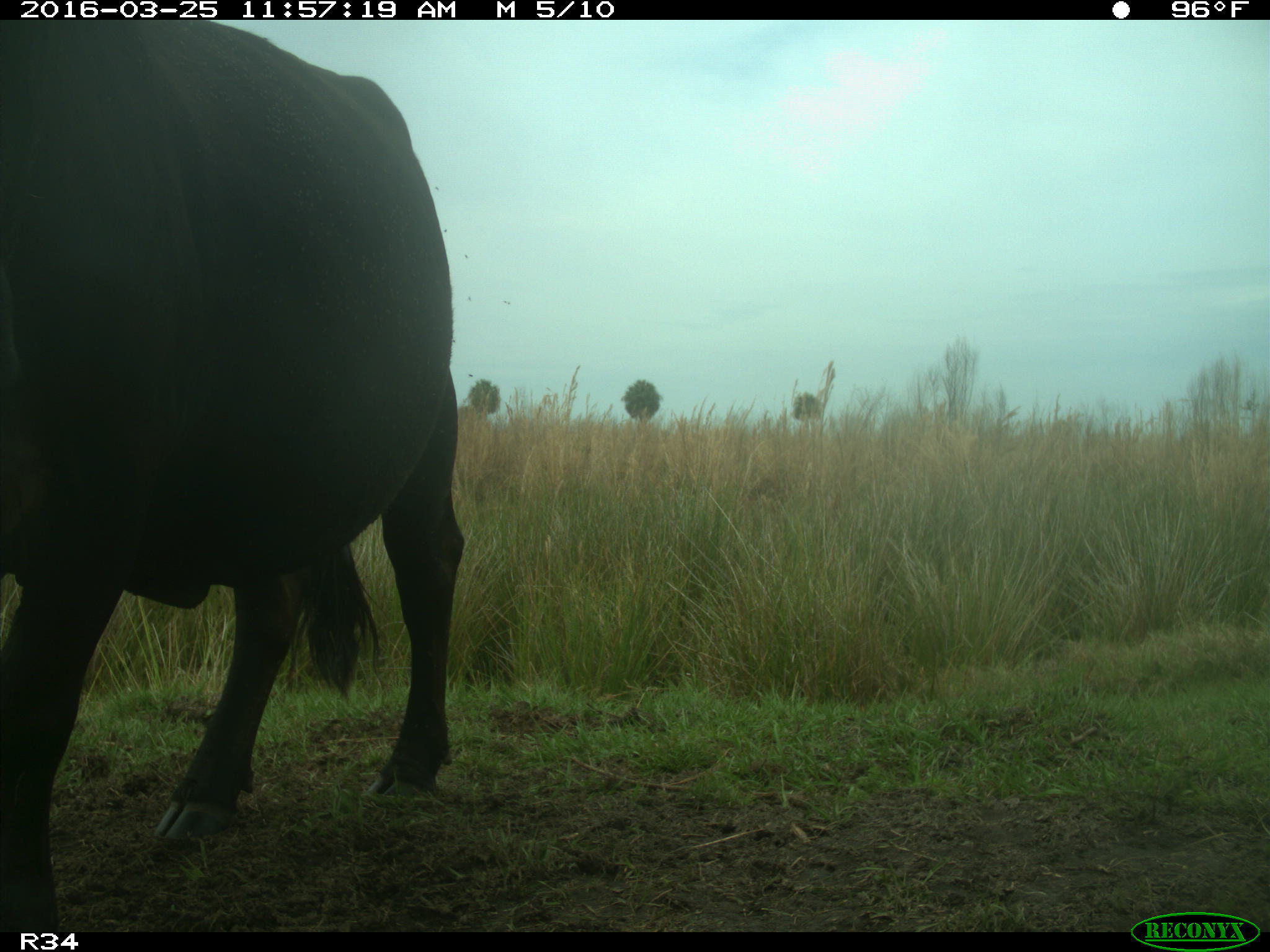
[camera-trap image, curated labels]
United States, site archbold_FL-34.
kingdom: Animalia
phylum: Chordata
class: Mammalia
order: Artiodactyla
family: Bovidae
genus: Bos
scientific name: Bos taurus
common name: domestic cow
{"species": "Bos taurus (domestic cow)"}